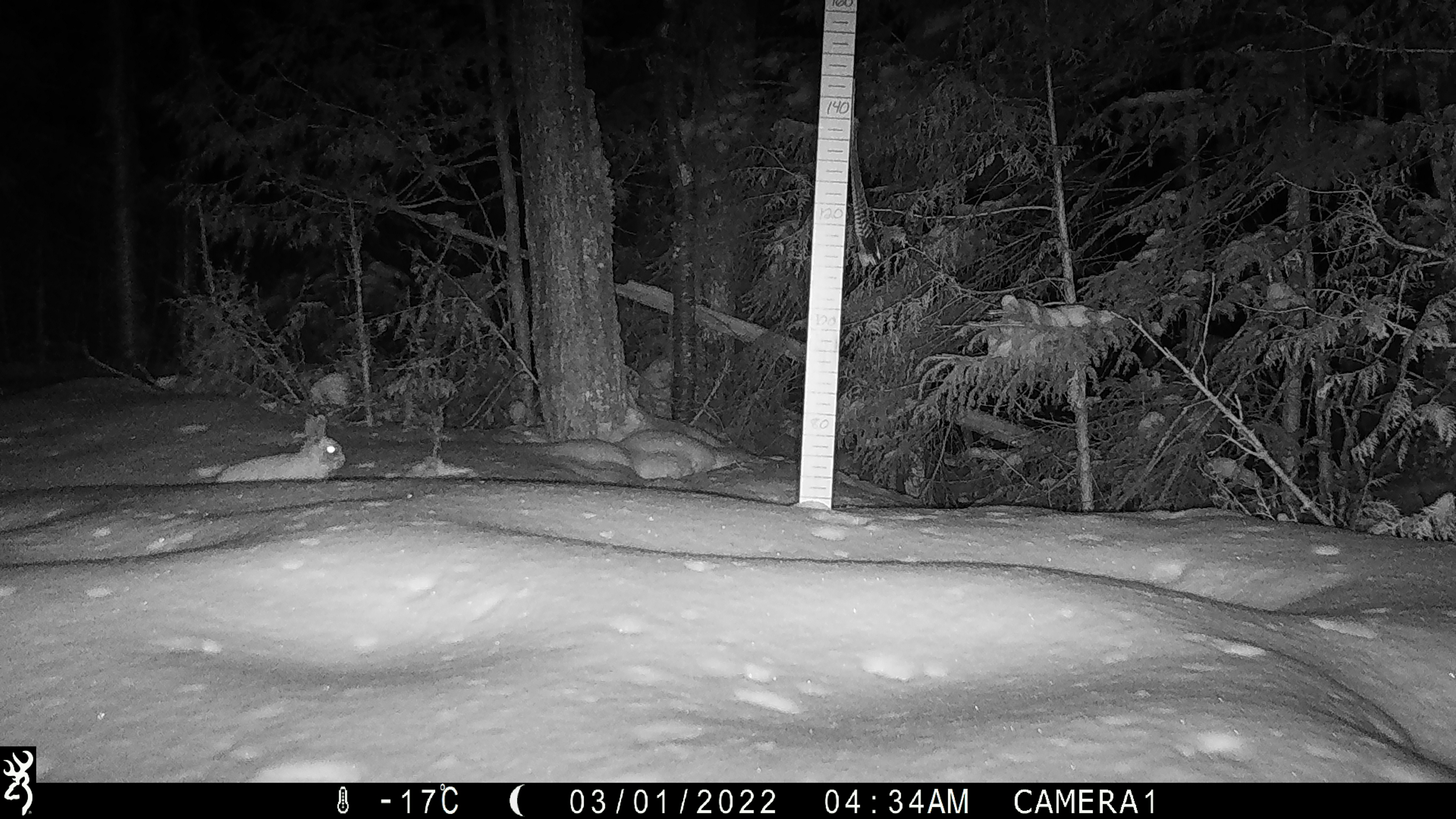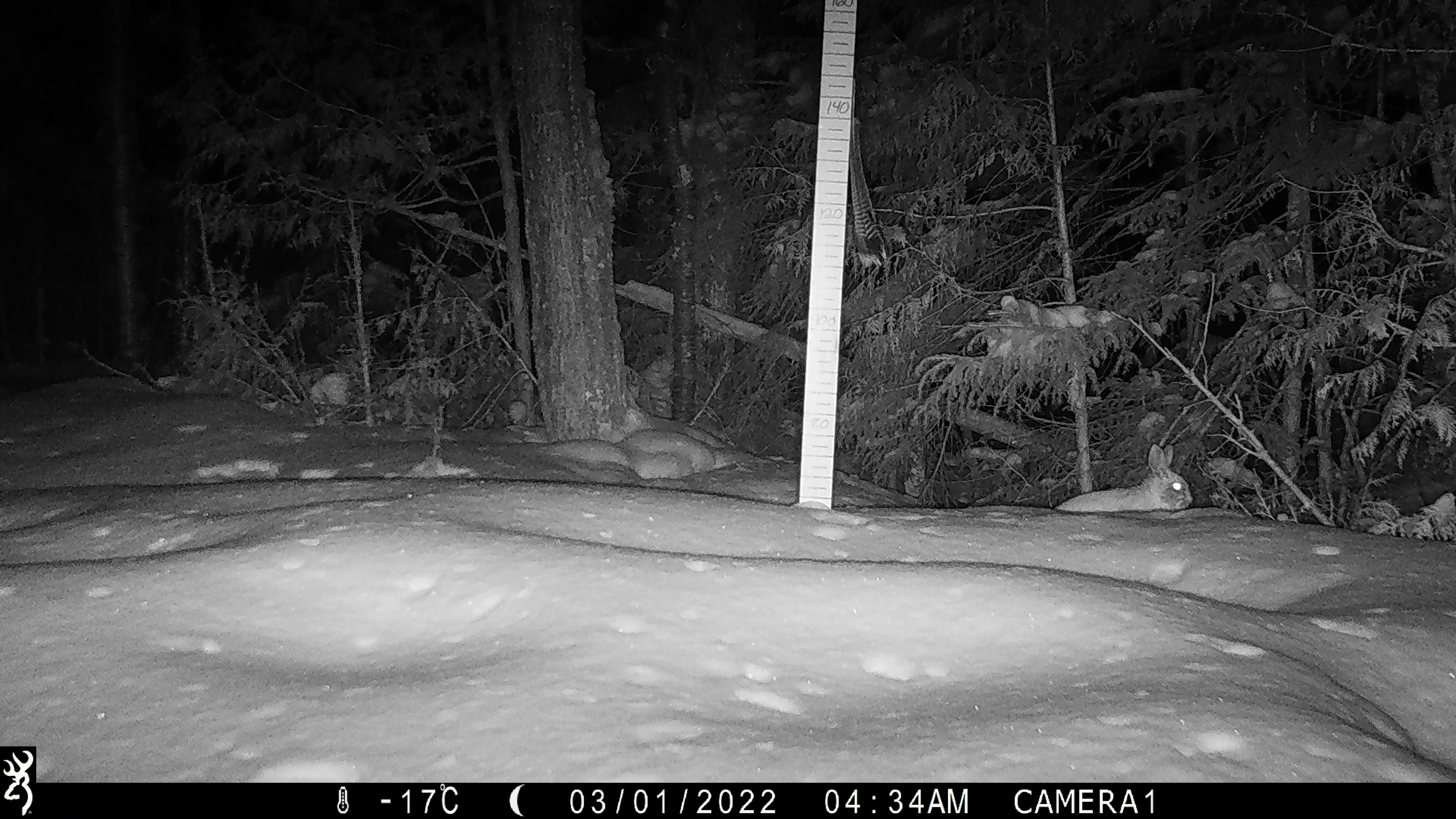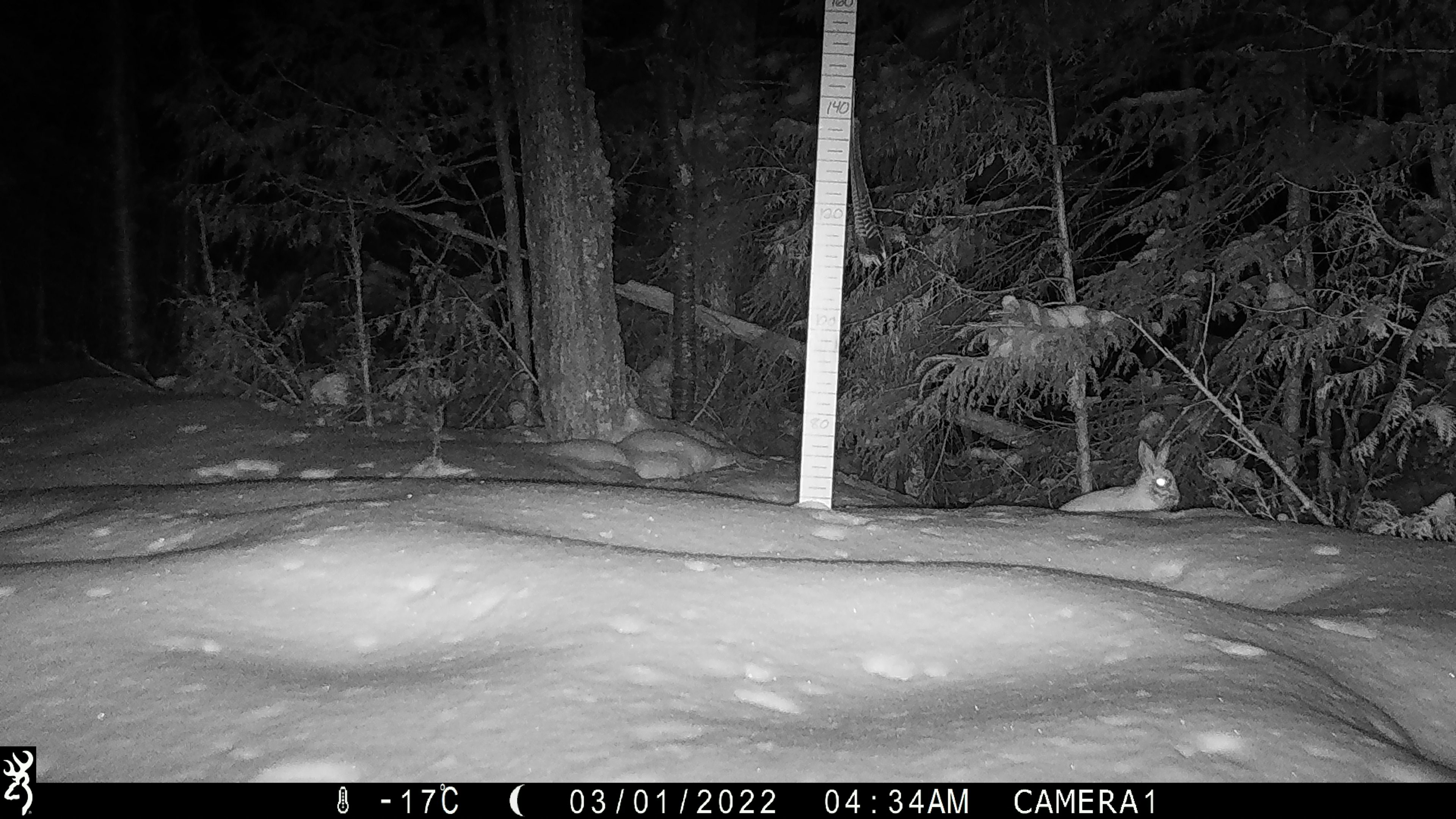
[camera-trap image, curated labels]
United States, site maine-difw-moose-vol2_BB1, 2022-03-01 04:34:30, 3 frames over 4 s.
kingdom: Animalia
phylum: Chordata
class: Mammalia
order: Lagomorpha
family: Leporidae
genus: Lepus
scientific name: Lepus americanus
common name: snowshoe hare